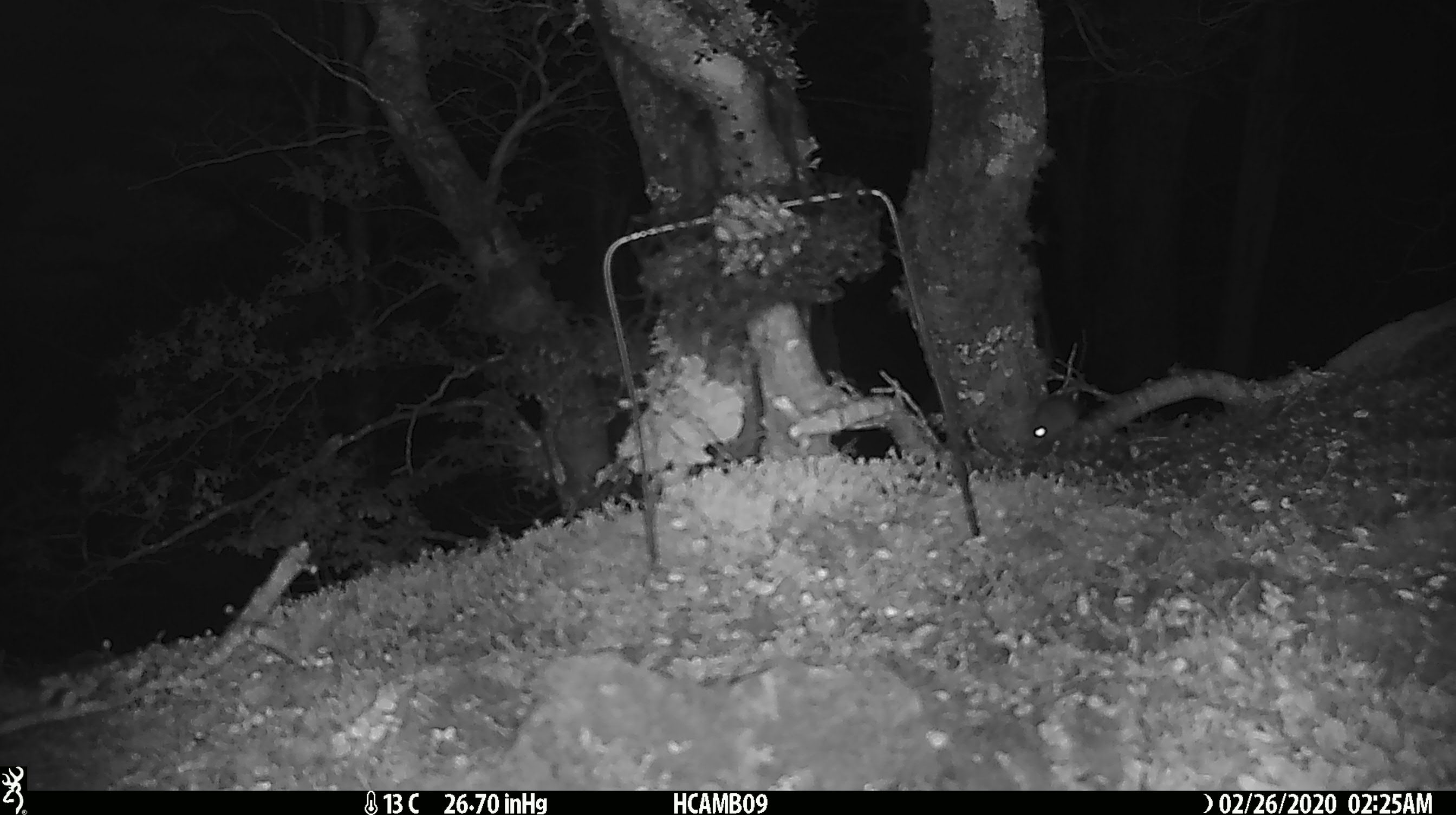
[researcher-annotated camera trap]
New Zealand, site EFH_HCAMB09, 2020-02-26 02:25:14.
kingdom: Animalia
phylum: Chordata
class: Mammalia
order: Rodentia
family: Muridae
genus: Mus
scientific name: Mus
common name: mouse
Mouse (Mus).